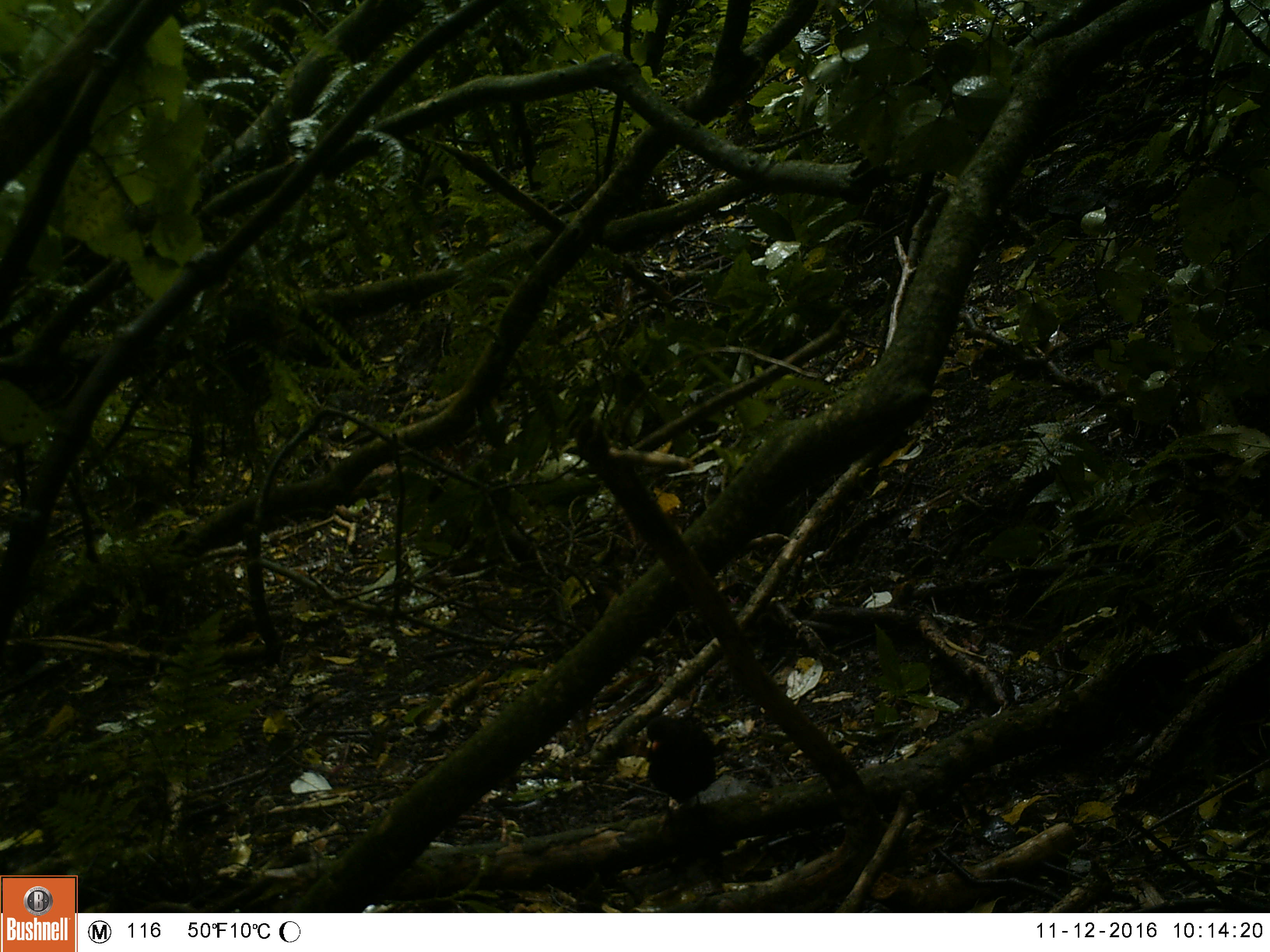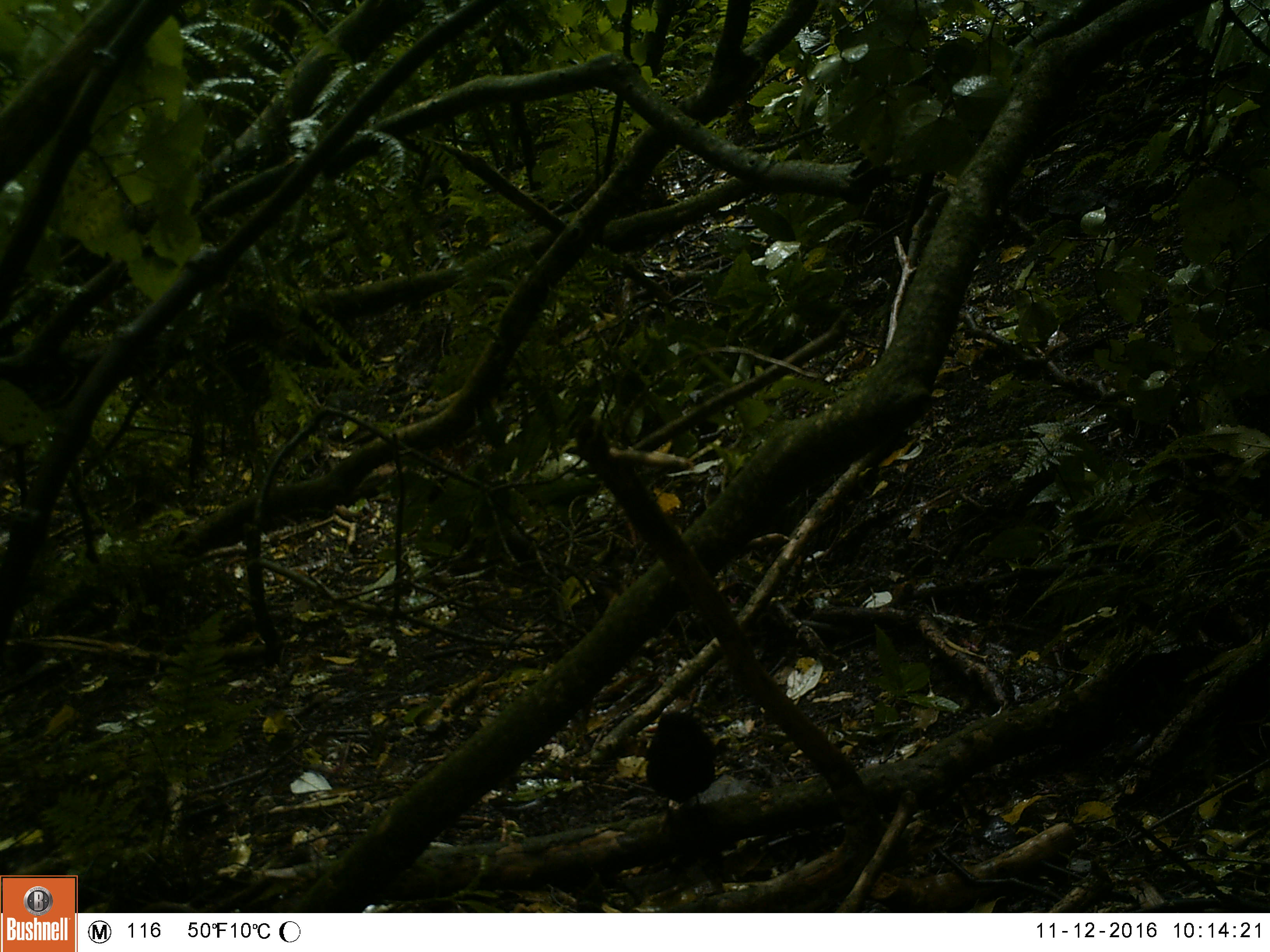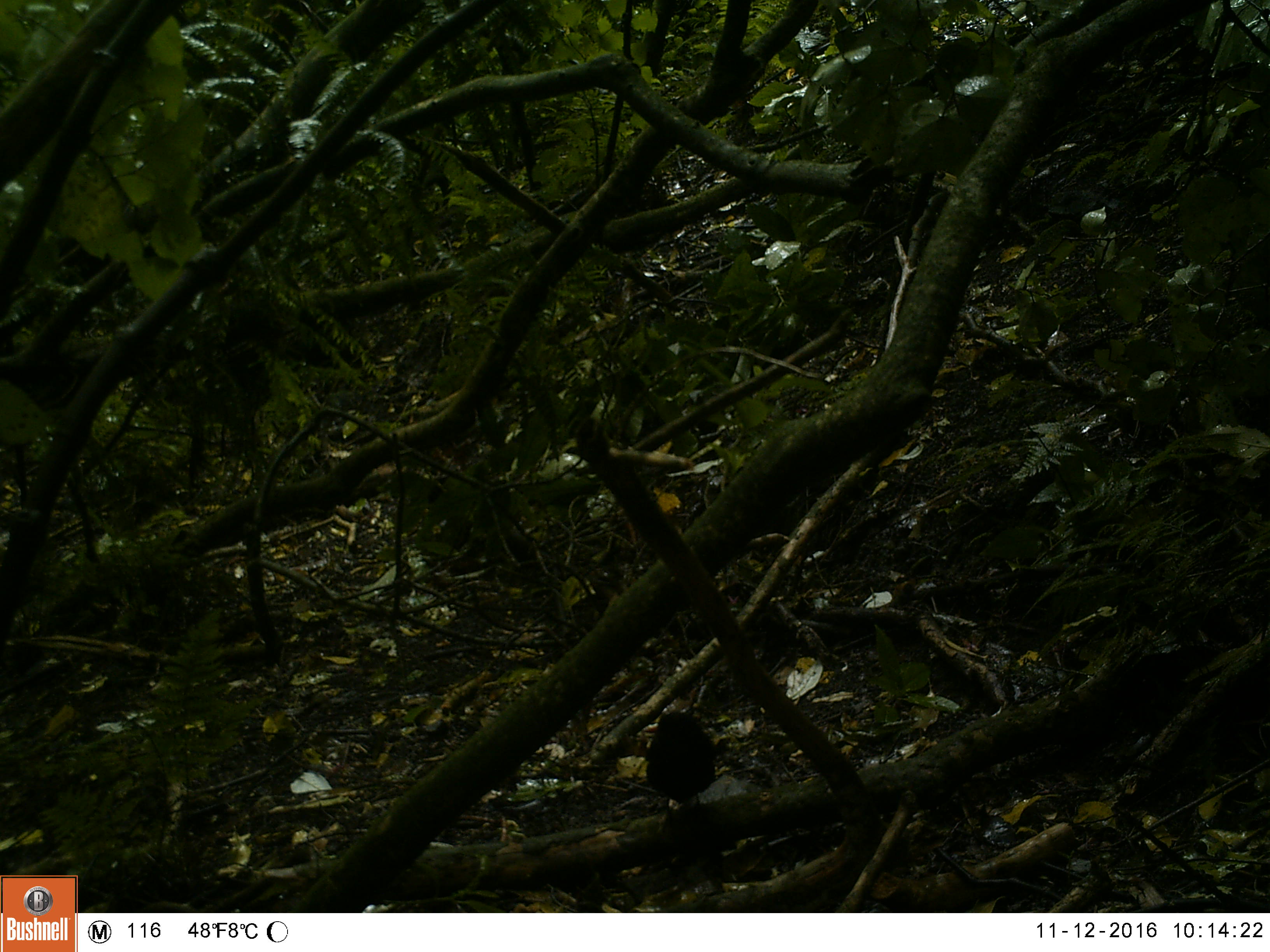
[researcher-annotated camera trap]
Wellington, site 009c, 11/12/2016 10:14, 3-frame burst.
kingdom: Animalia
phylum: Chordata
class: Aves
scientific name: Aves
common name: bird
Bird (Aves).